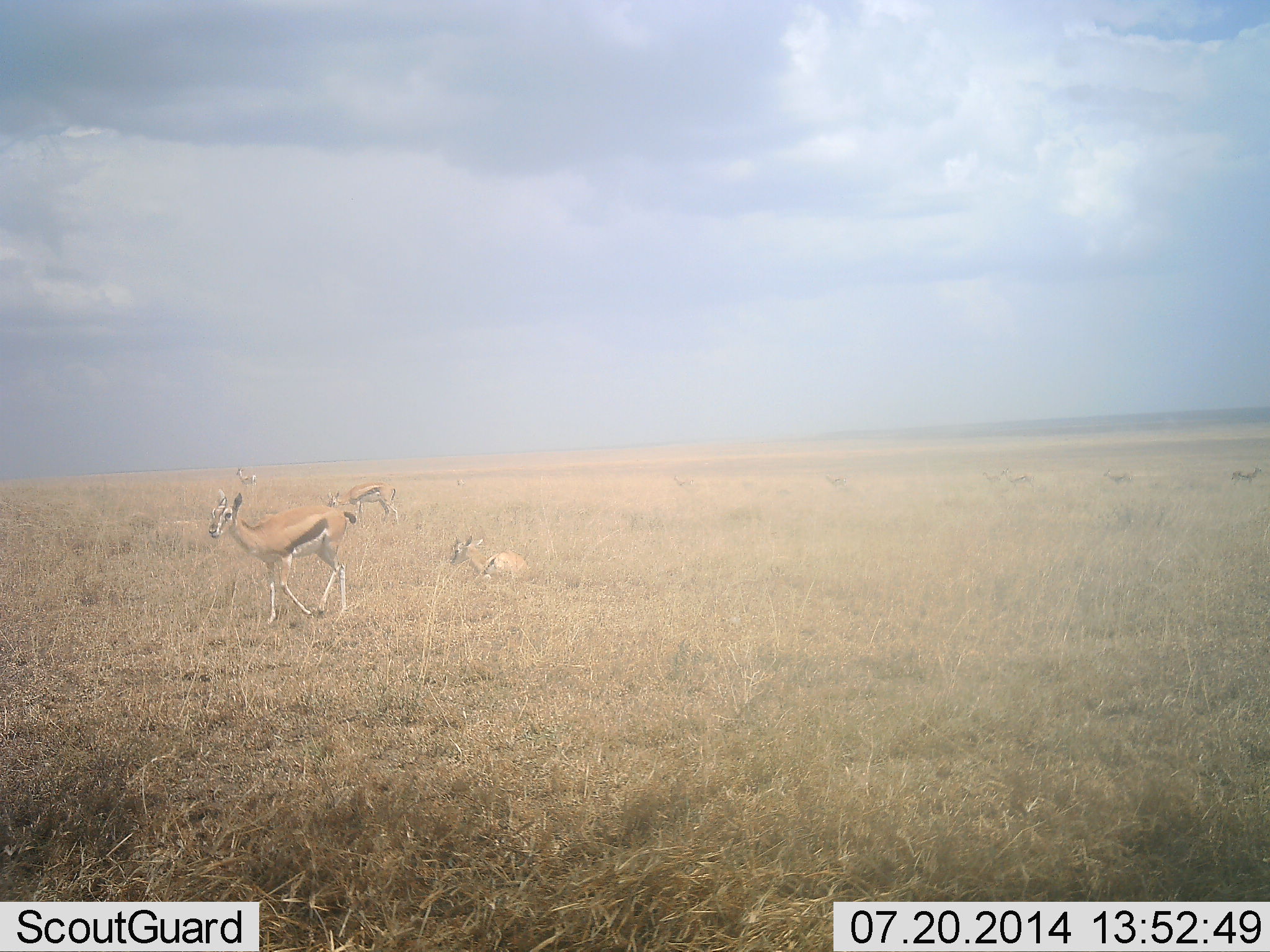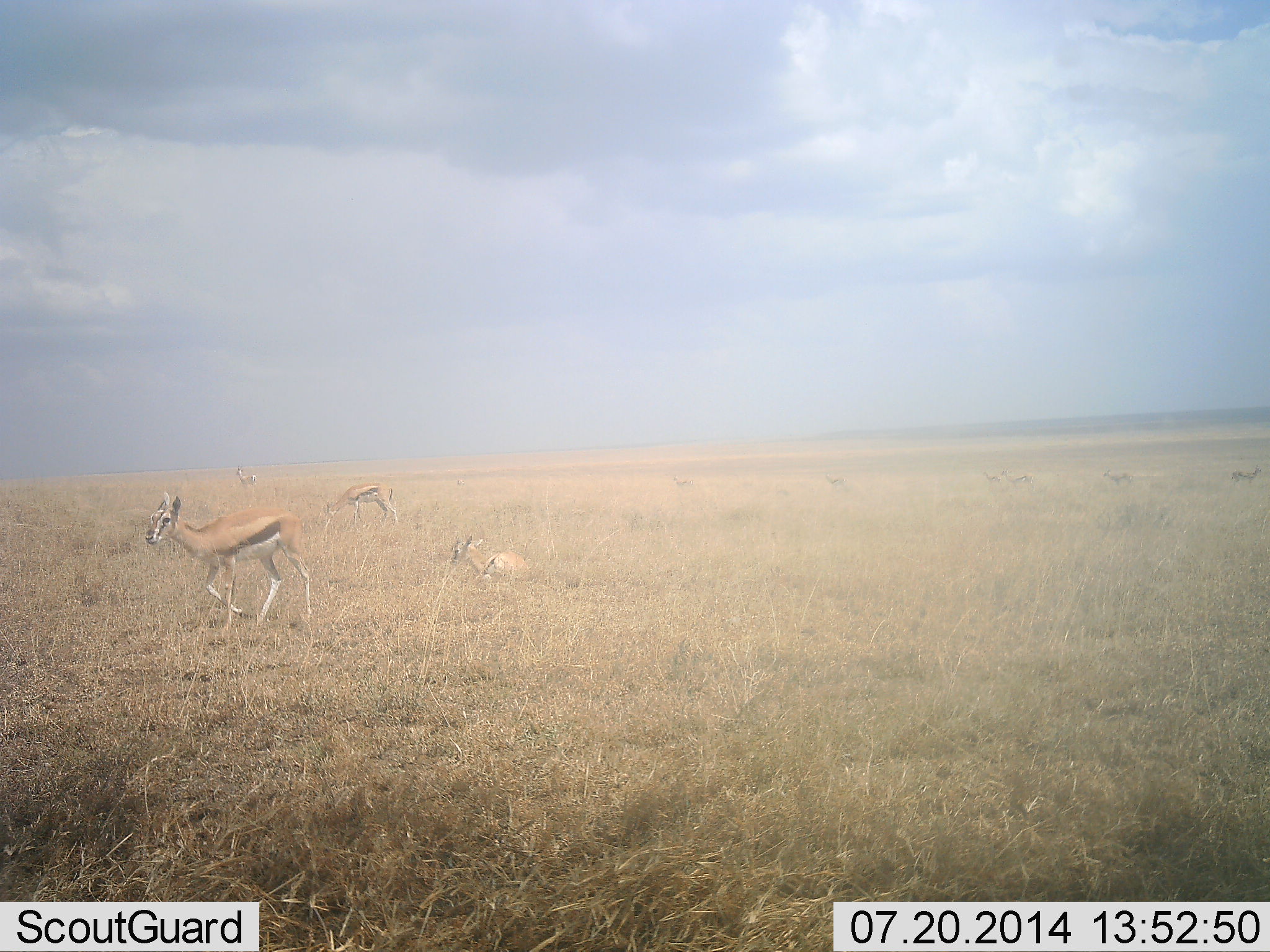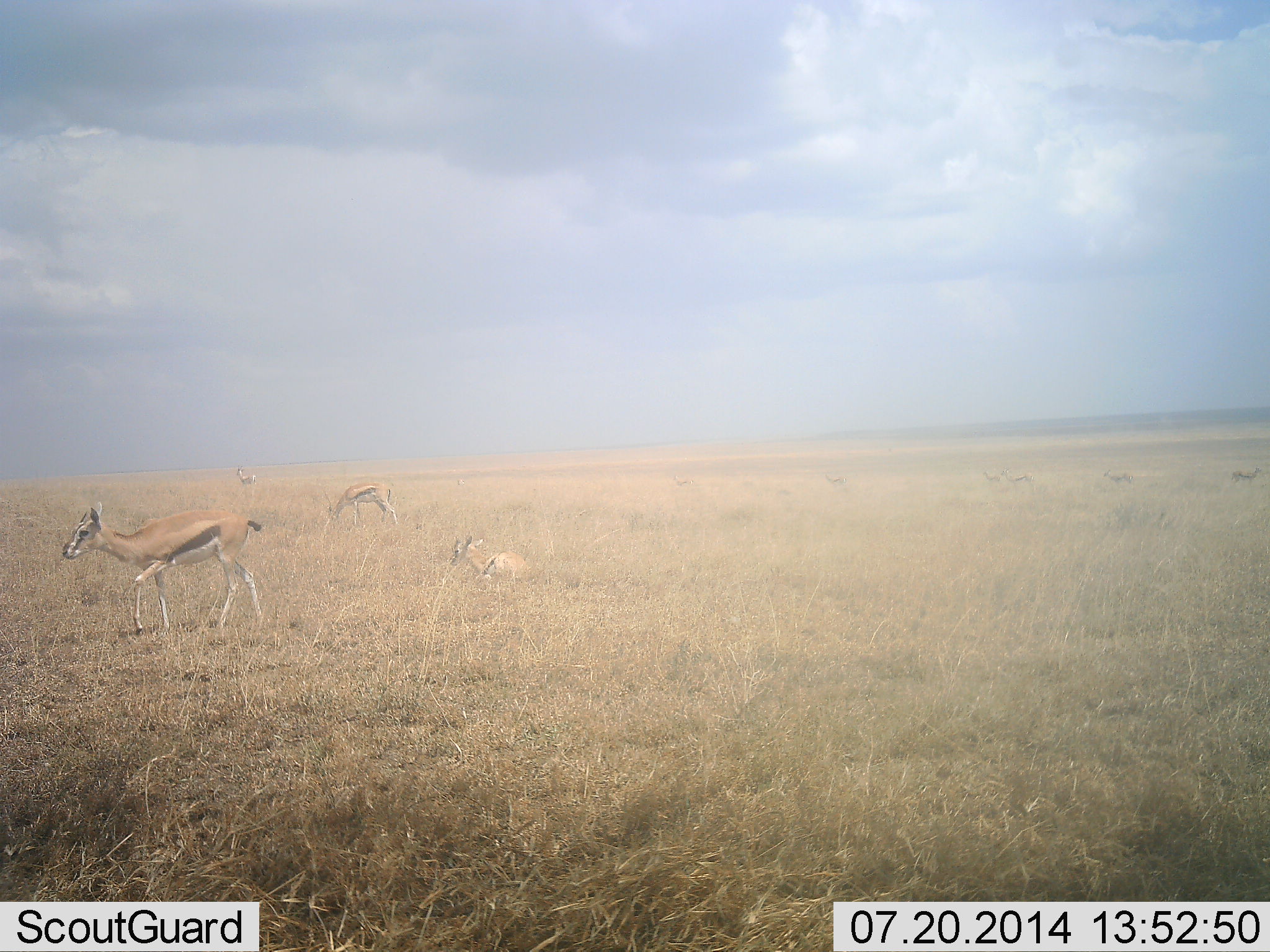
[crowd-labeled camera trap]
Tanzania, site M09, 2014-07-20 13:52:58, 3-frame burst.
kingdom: Animalia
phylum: Chordata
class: Mammalia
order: Artiodactyla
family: Bovidae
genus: Eudorcas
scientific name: Eudorcas thomsonii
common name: thomson's gazelle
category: gazellethomsons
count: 9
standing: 60%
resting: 80%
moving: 70%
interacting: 0%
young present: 10%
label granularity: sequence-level